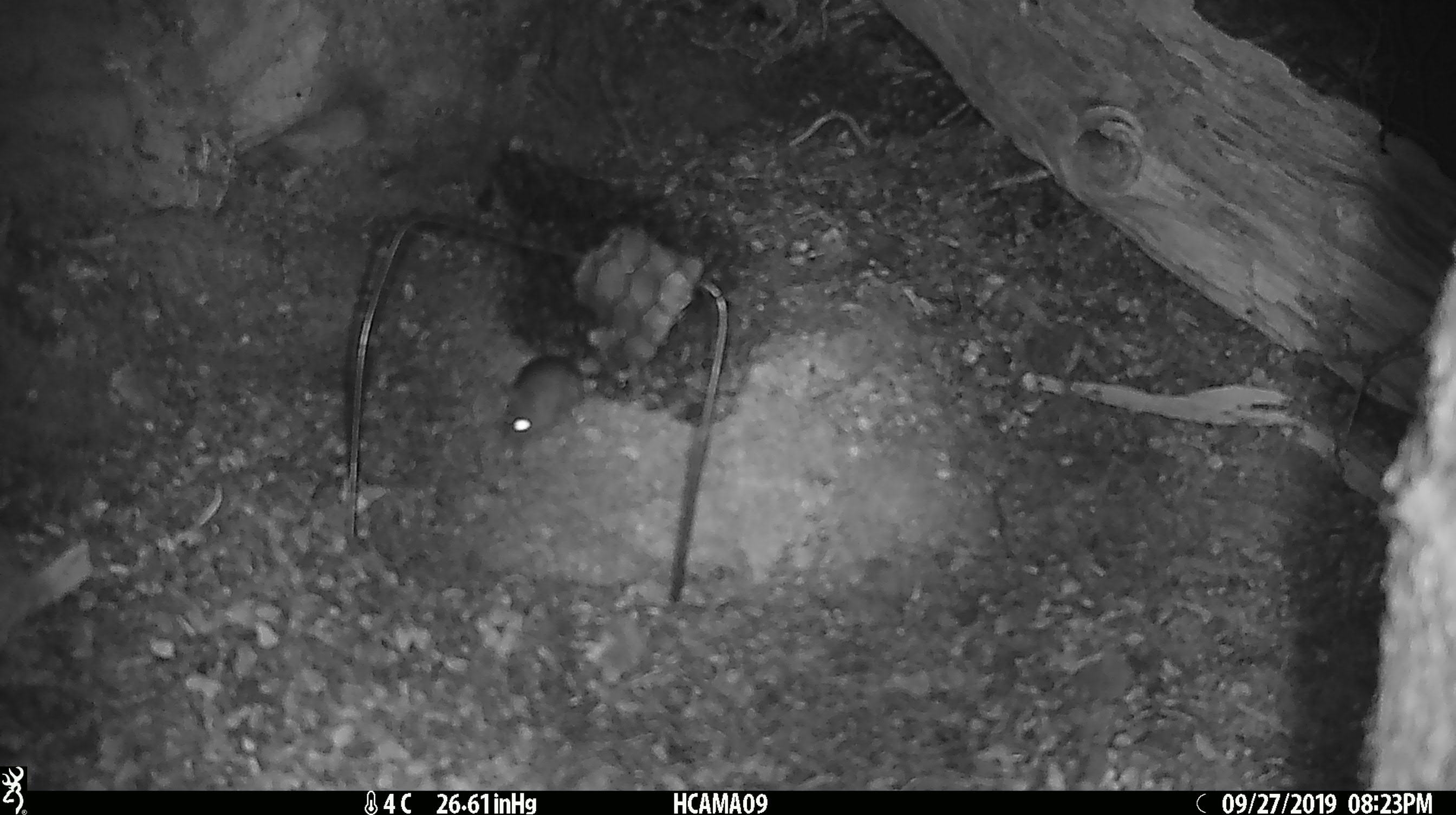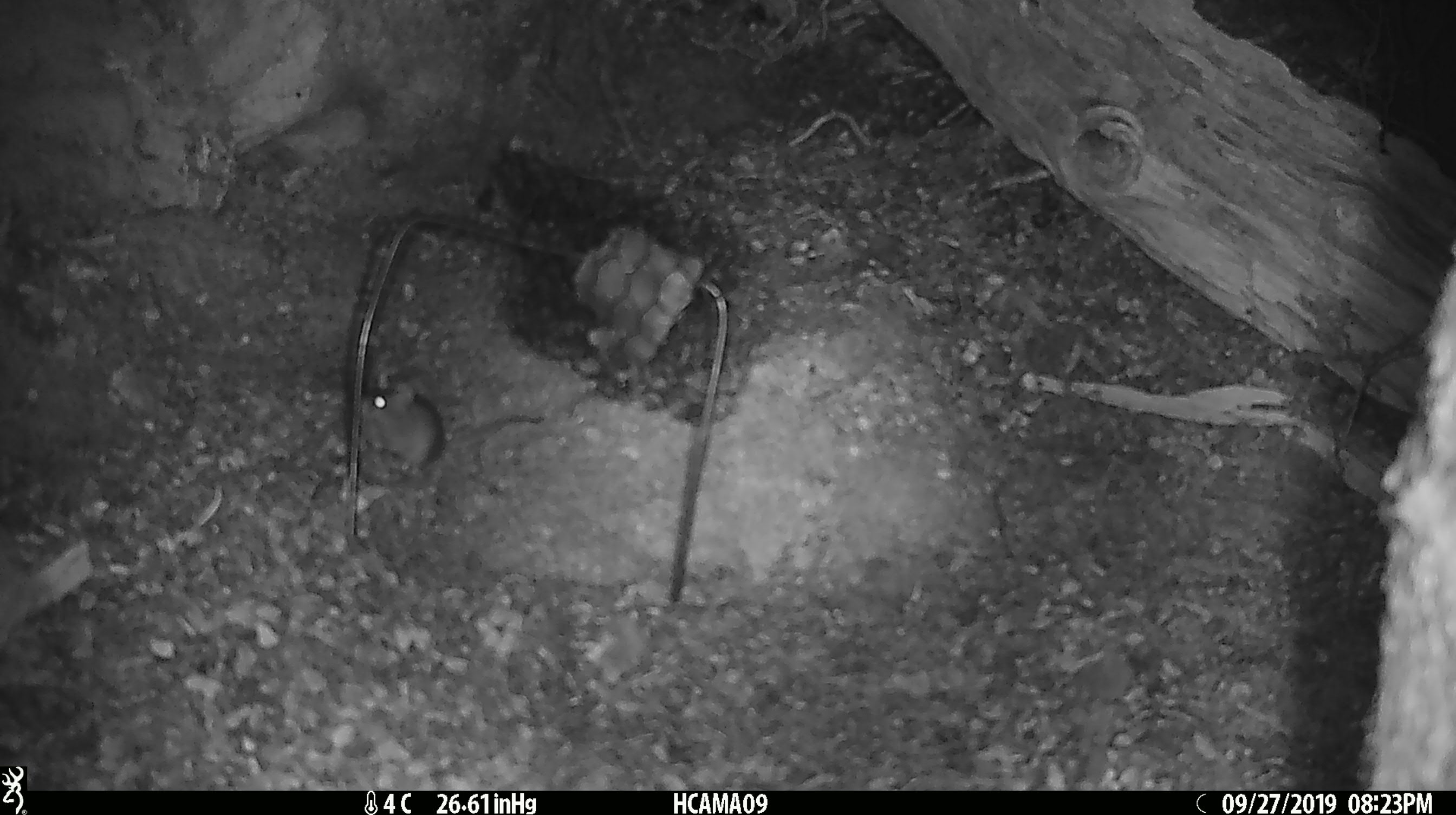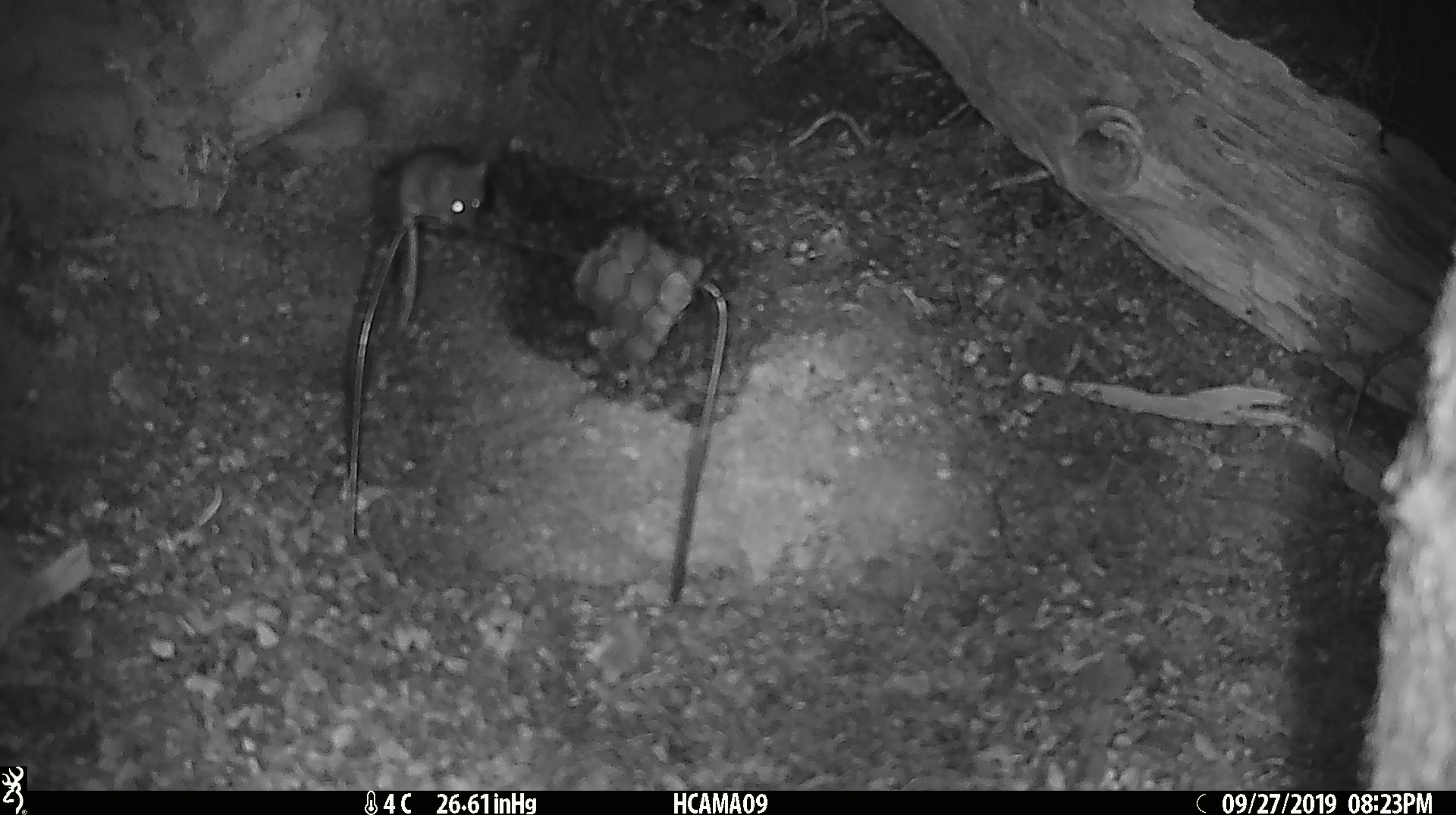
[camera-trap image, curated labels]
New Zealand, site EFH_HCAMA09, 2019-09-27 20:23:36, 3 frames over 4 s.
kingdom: Animalia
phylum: Chordata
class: Mammalia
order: Rodentia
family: Muridae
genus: Mus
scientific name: Mus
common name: mouse